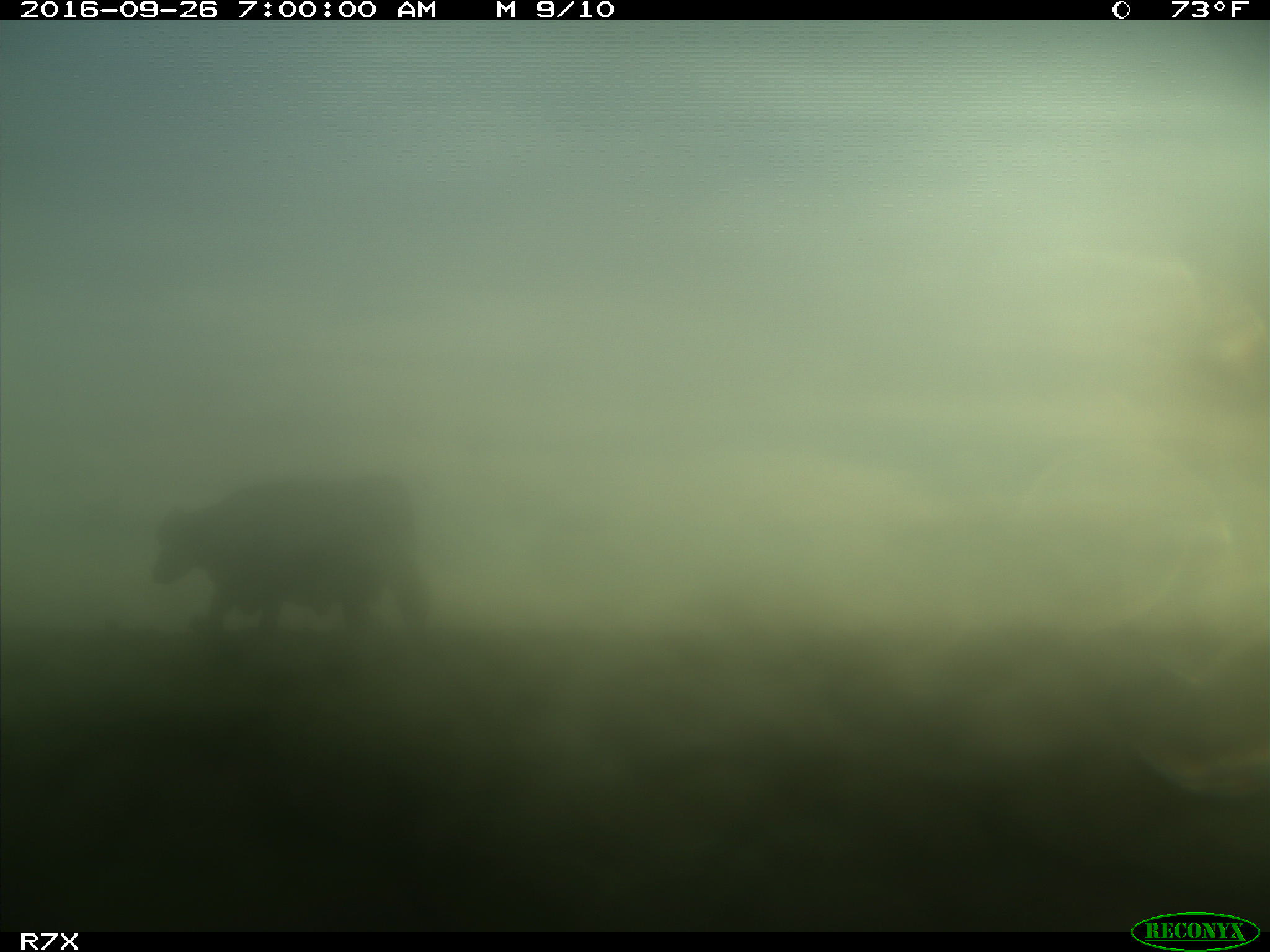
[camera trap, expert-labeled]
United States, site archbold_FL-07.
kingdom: Animalia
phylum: Chordata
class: Mammalia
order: Artiodactyla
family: Bovidae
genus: Bos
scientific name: Bos taurus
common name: domestic cow